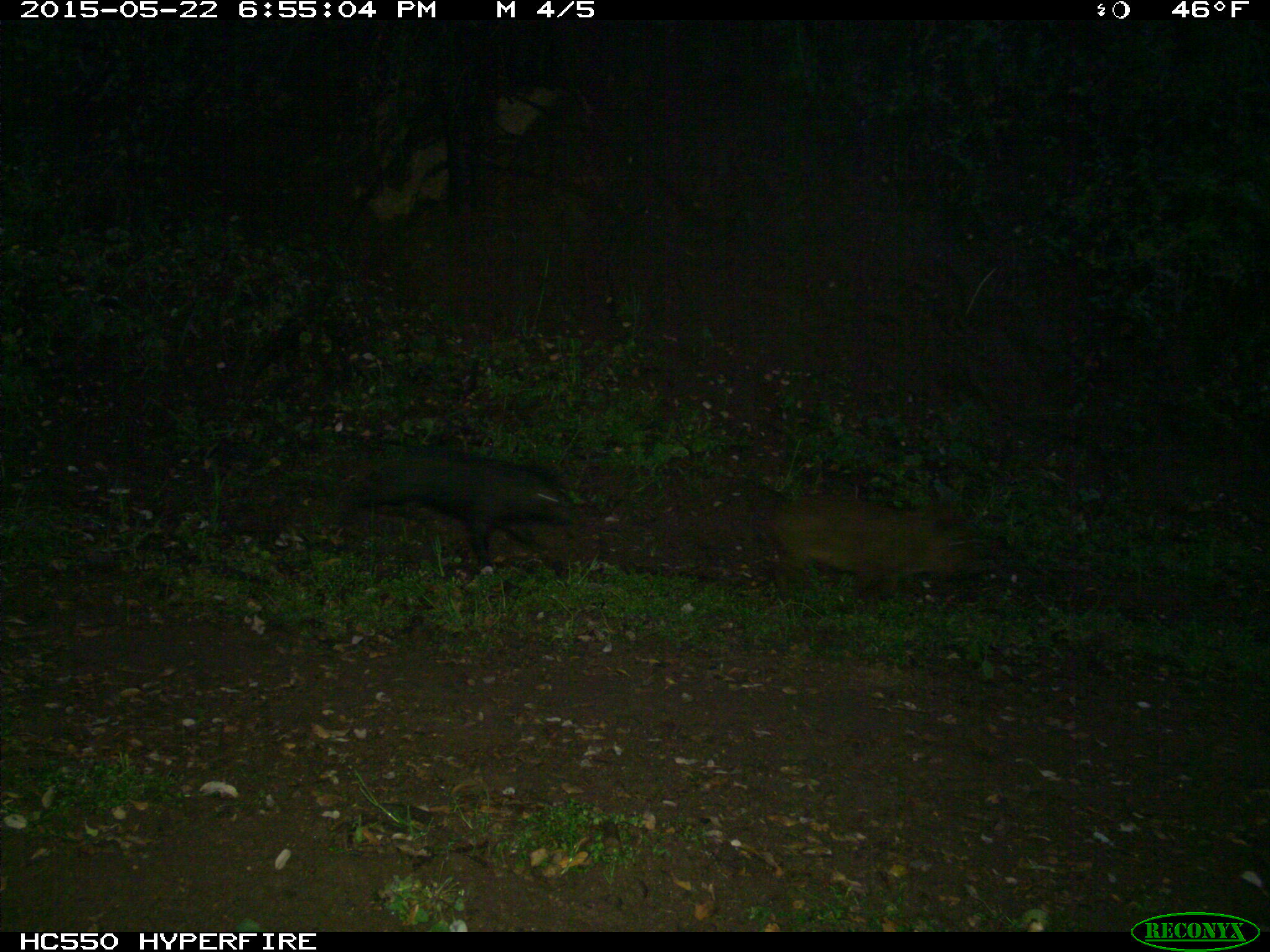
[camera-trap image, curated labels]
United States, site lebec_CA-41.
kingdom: Animalia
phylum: Chordata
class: Mammalia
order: Artiodactyla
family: Suidae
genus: Sus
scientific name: Sus scrofa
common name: wild boar